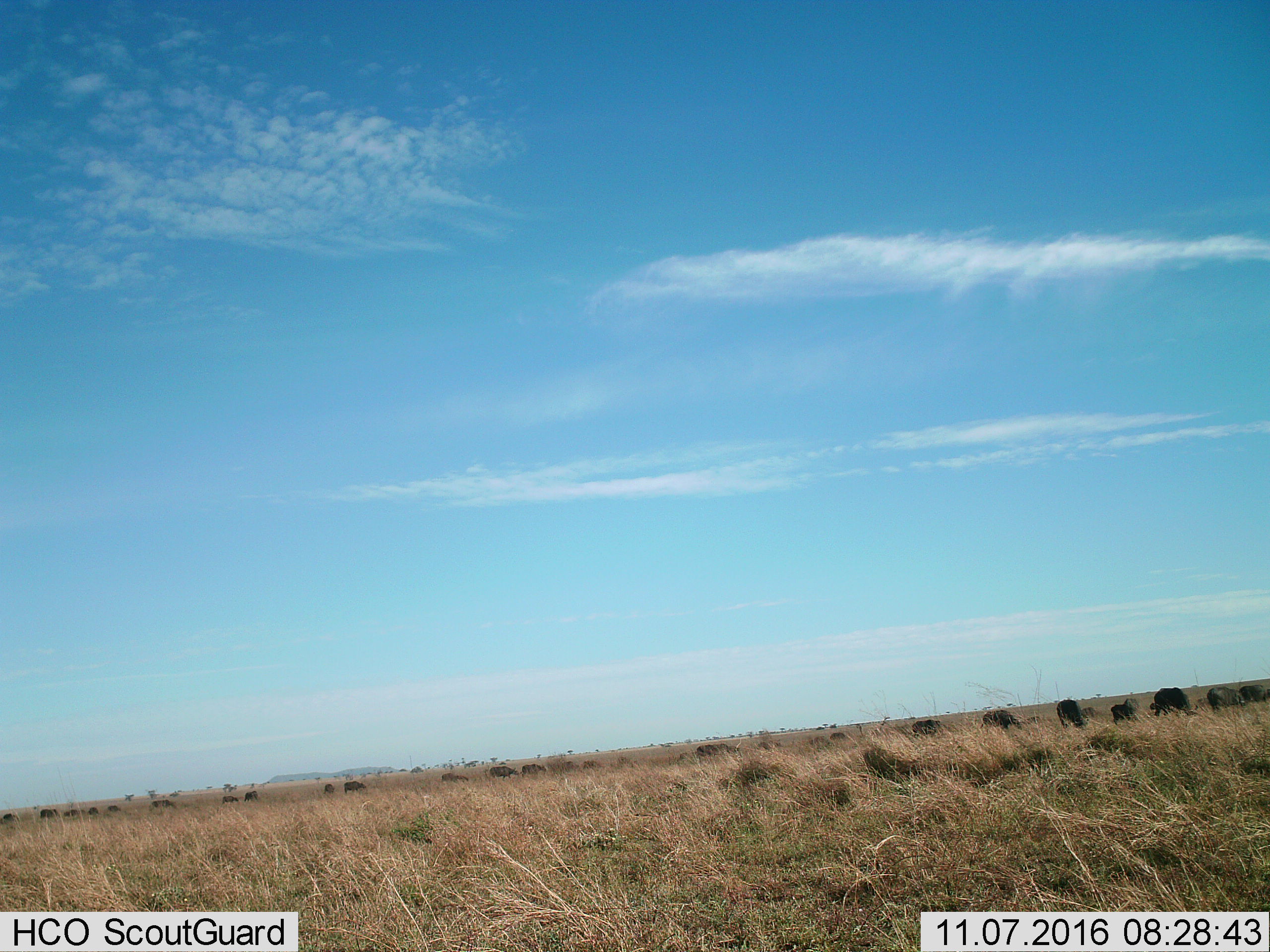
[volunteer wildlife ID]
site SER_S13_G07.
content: unidentified animal